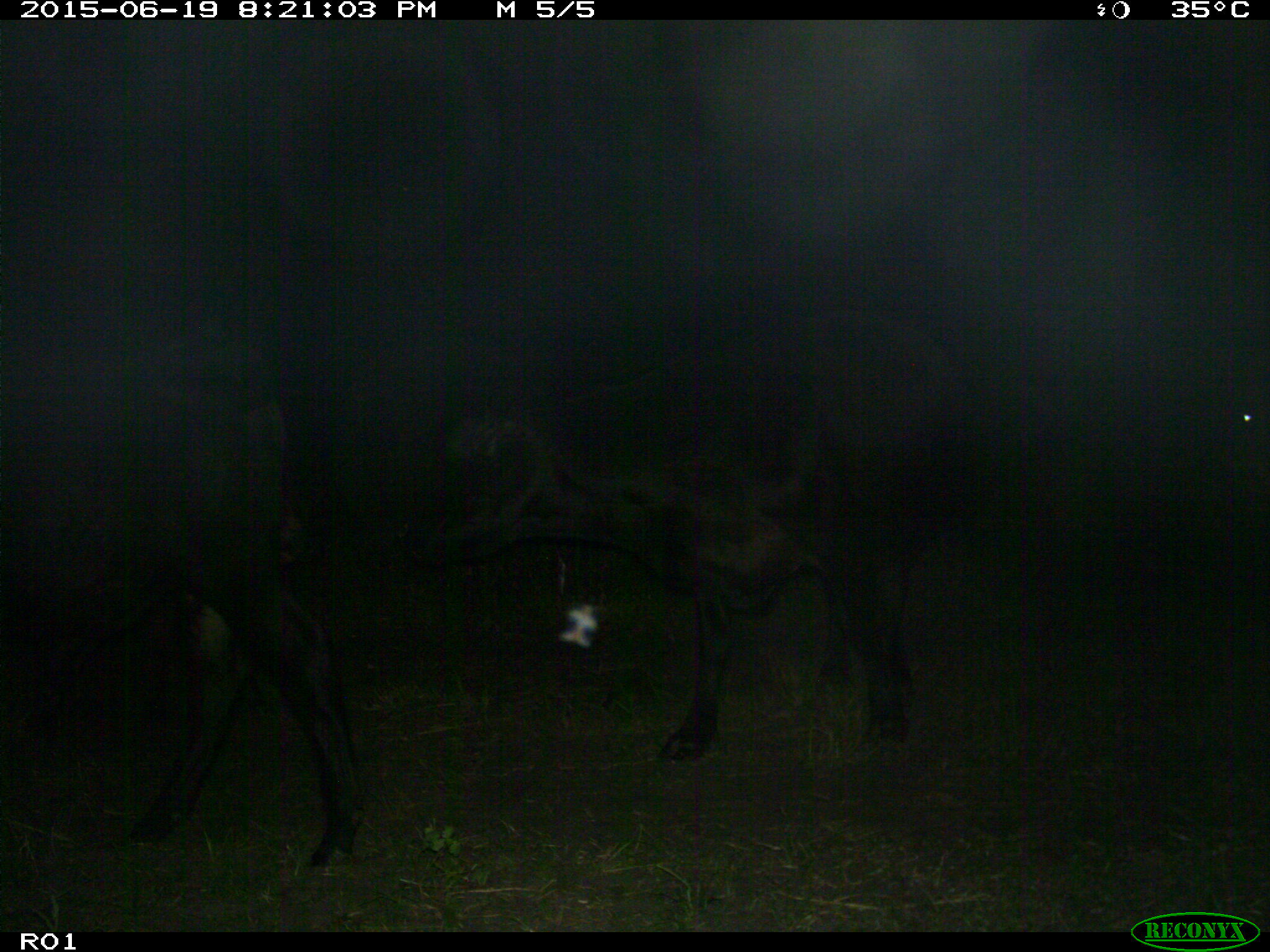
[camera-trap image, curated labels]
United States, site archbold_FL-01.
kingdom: Animalia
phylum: Chordata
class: Mammalia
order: Artiodactyla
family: Bovidae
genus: Bos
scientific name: Bos taurus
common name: domestic cow